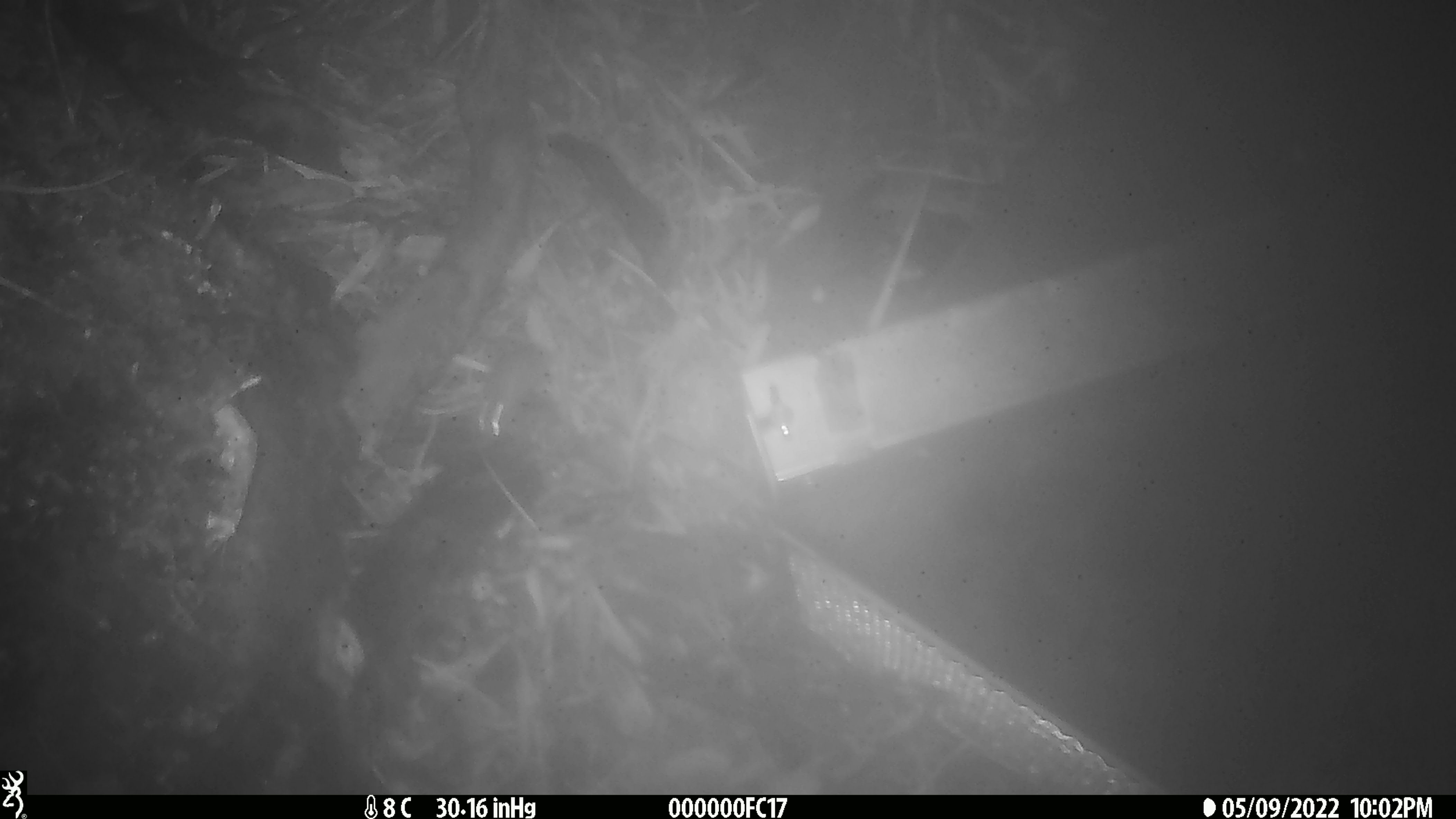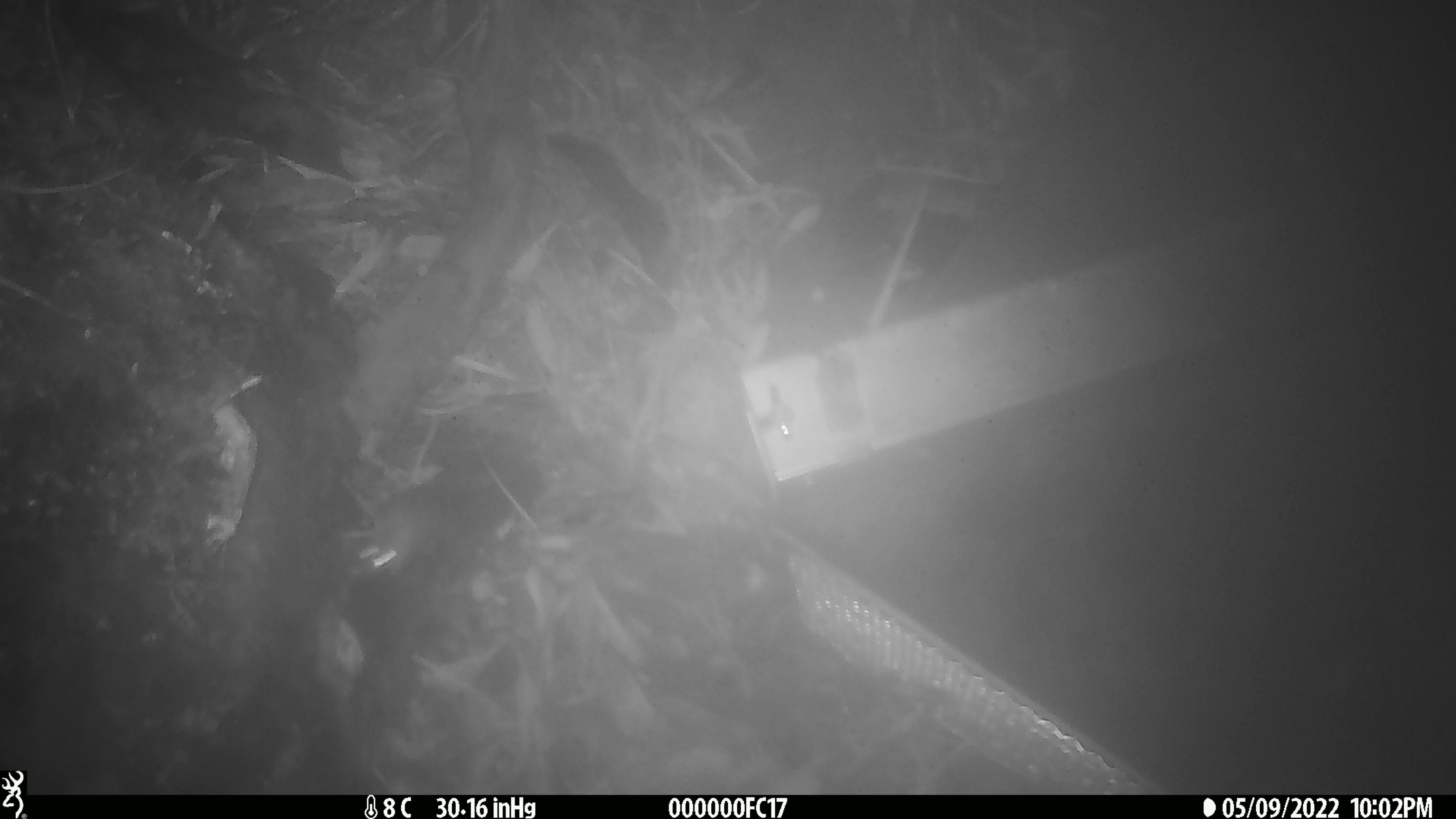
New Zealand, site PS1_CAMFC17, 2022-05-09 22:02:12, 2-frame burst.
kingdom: Animalia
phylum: Chordata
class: Mammalia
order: Rodentia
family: Muridae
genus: Mus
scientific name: Mus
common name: mouse